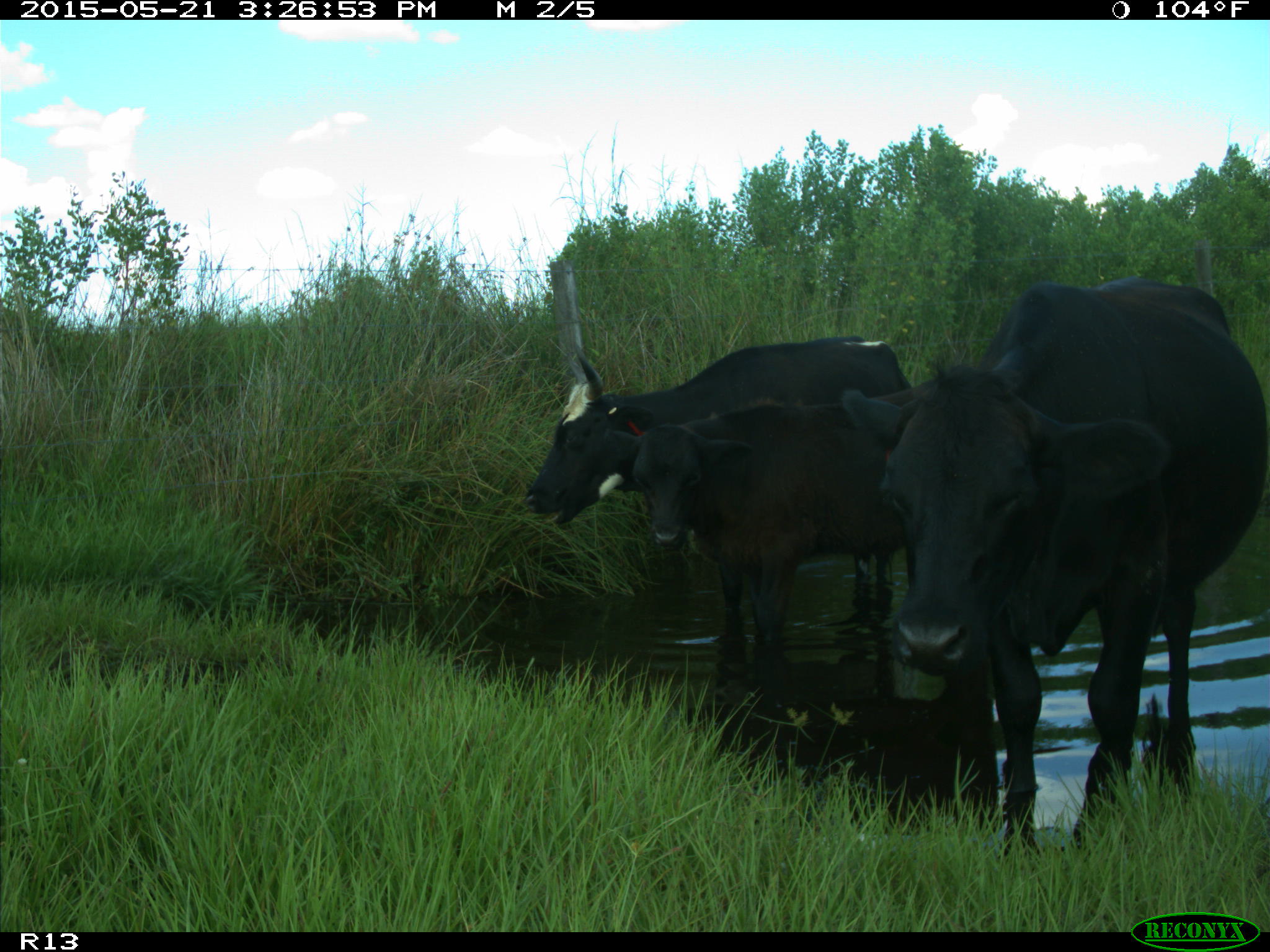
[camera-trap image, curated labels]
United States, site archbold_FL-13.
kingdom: Animalia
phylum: Chordata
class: Mammalia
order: Artiodactyla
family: Bovidae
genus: Bos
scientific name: Bos taurus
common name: domestic cow